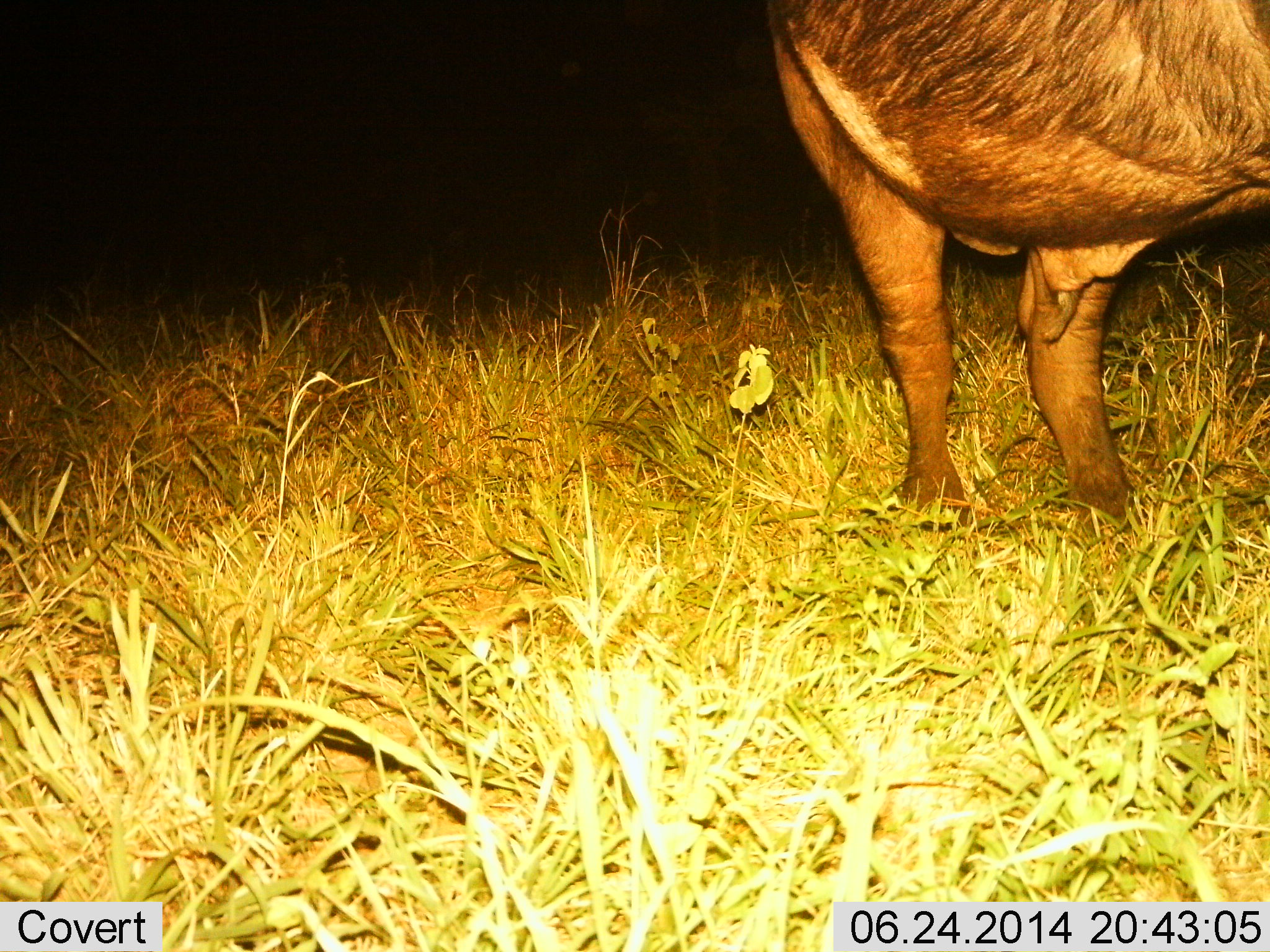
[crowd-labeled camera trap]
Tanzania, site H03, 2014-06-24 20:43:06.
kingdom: Animalia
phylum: Chordata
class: Mammalia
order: Artiodactyla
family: Bovidae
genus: Syncerus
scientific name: Syncerus caffer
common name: cape buffalo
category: buffalo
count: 1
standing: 100%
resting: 0%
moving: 0%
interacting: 0%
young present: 0%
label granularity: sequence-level